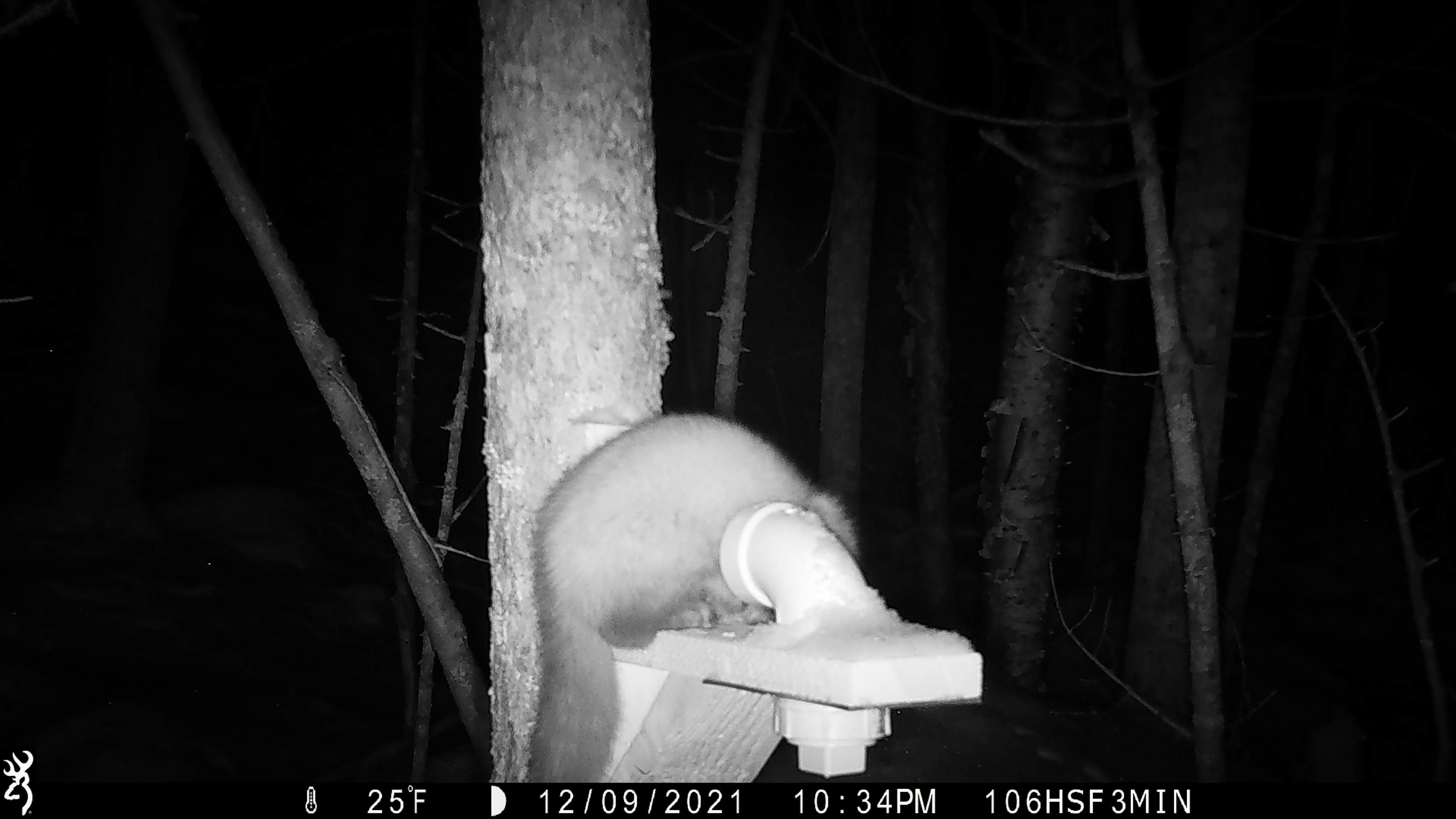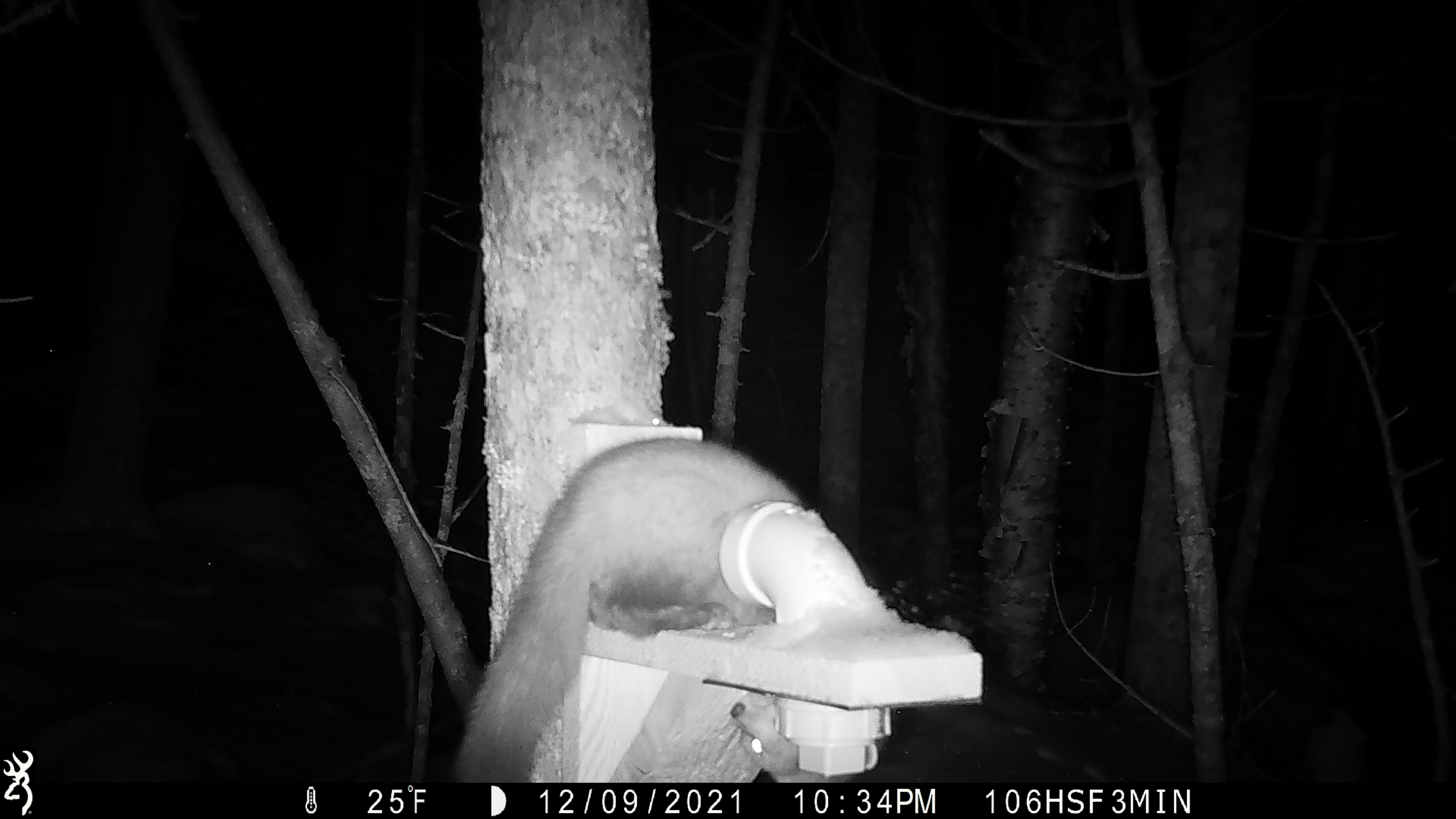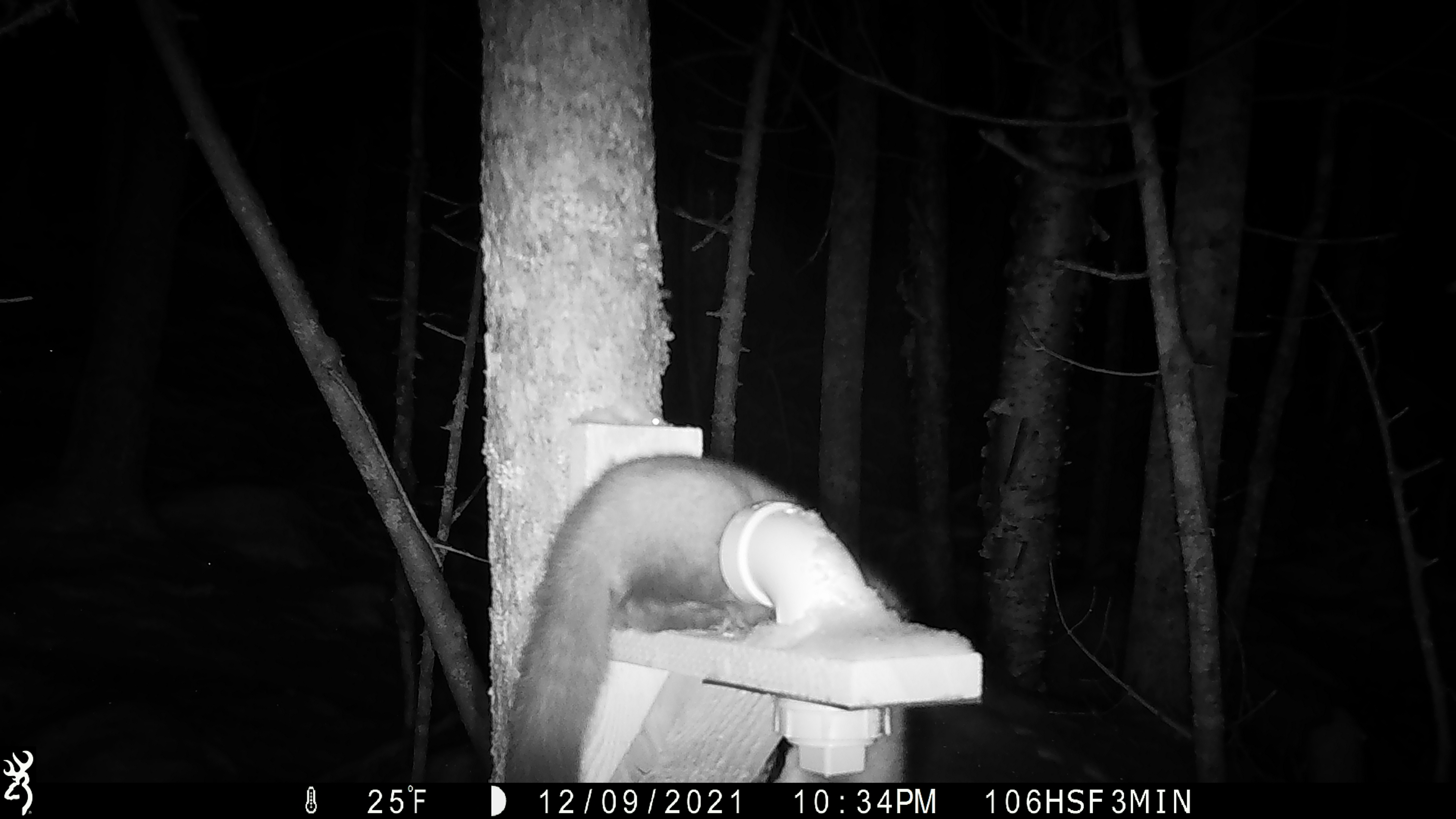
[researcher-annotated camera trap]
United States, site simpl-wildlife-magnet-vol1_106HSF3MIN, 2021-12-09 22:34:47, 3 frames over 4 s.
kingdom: Animalia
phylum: Chordata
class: Mammalia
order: Carnivora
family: Mustelidae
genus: Martes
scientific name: Martes americana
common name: american marten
American marten (Martes americana).